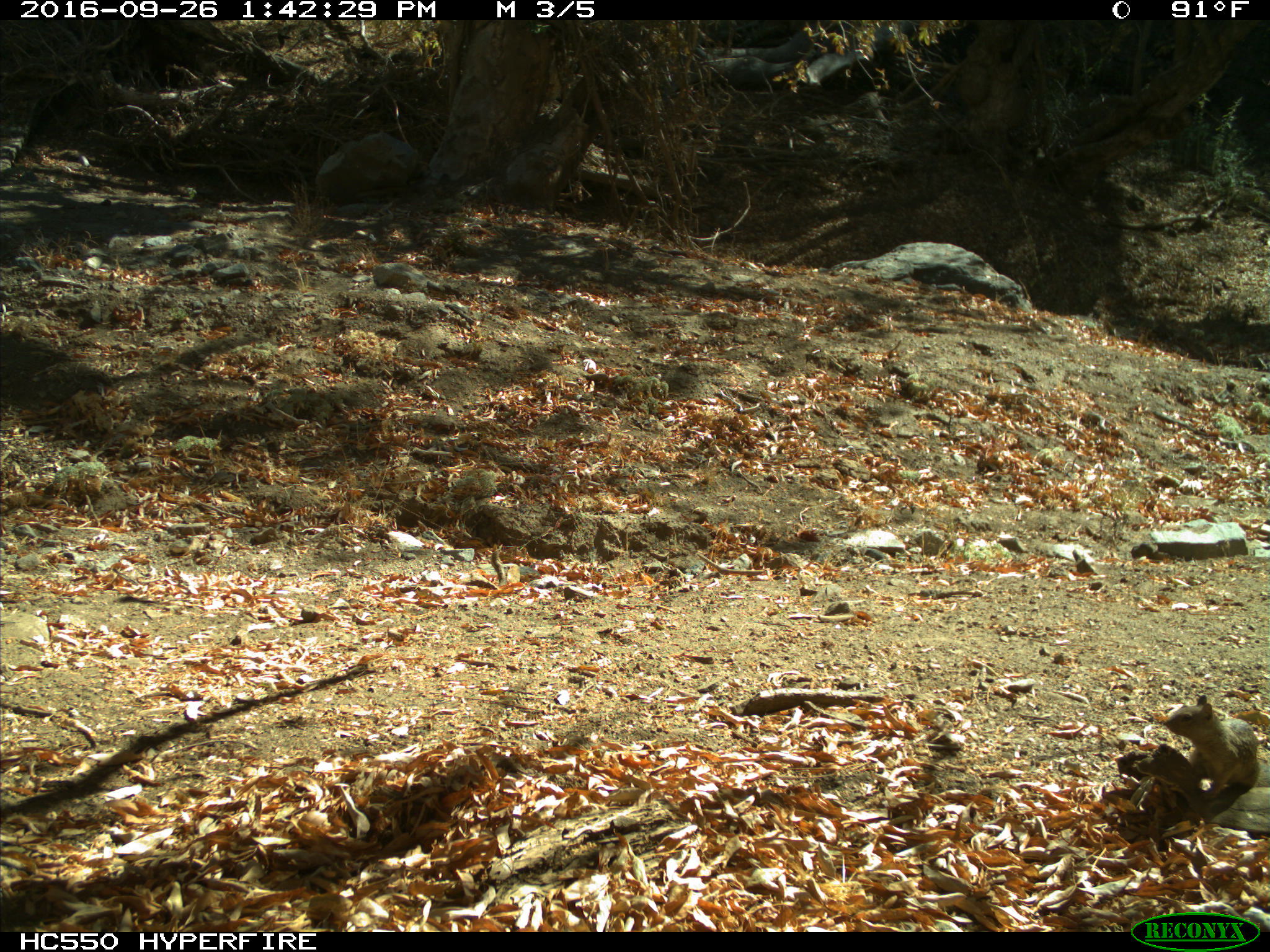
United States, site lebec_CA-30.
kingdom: Animalia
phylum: Chordata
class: Mammalia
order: Rodentia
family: Sciuridae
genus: Otospermophilus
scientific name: Otospermophilus beecheyi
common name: california ground squirrel